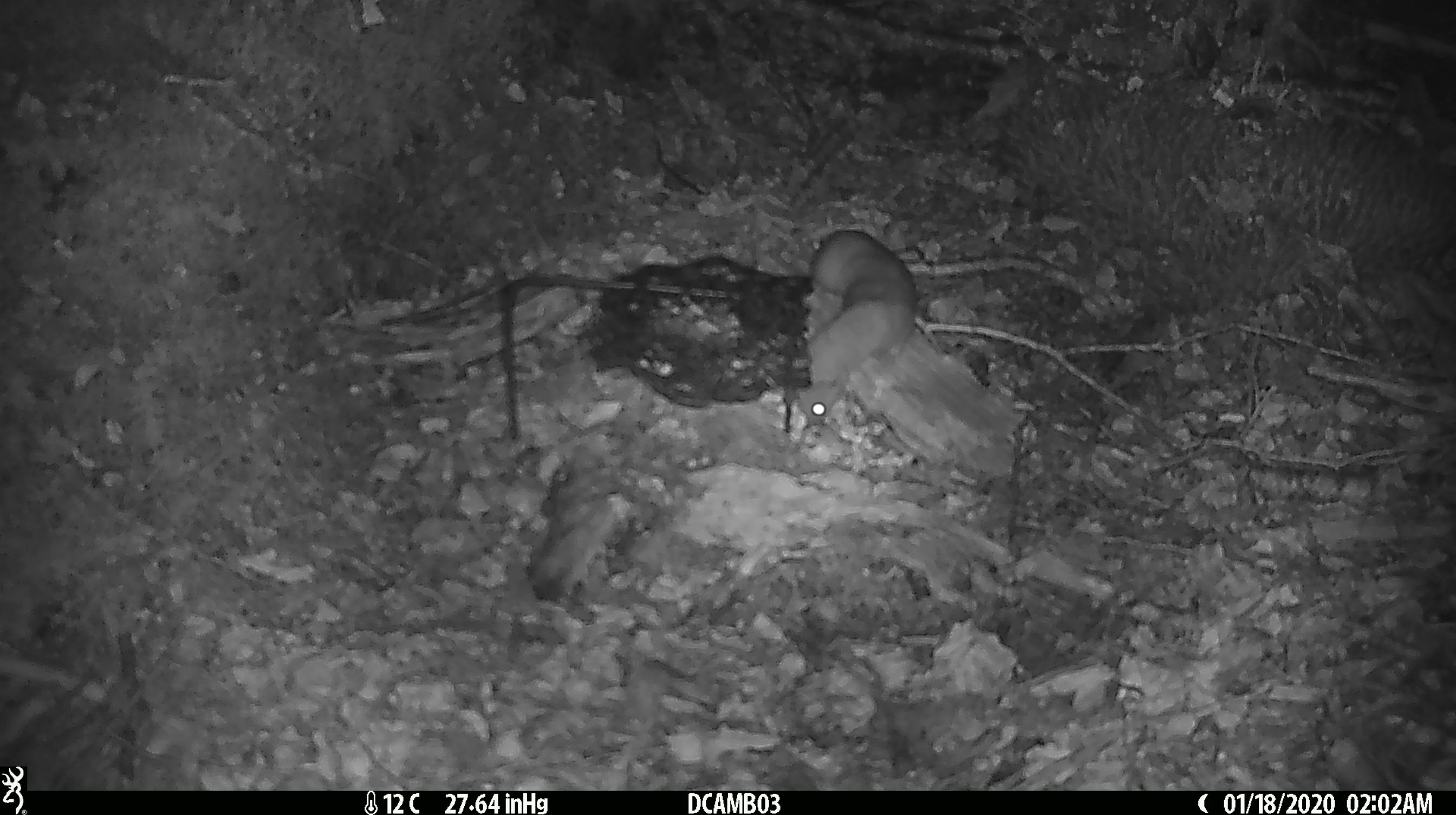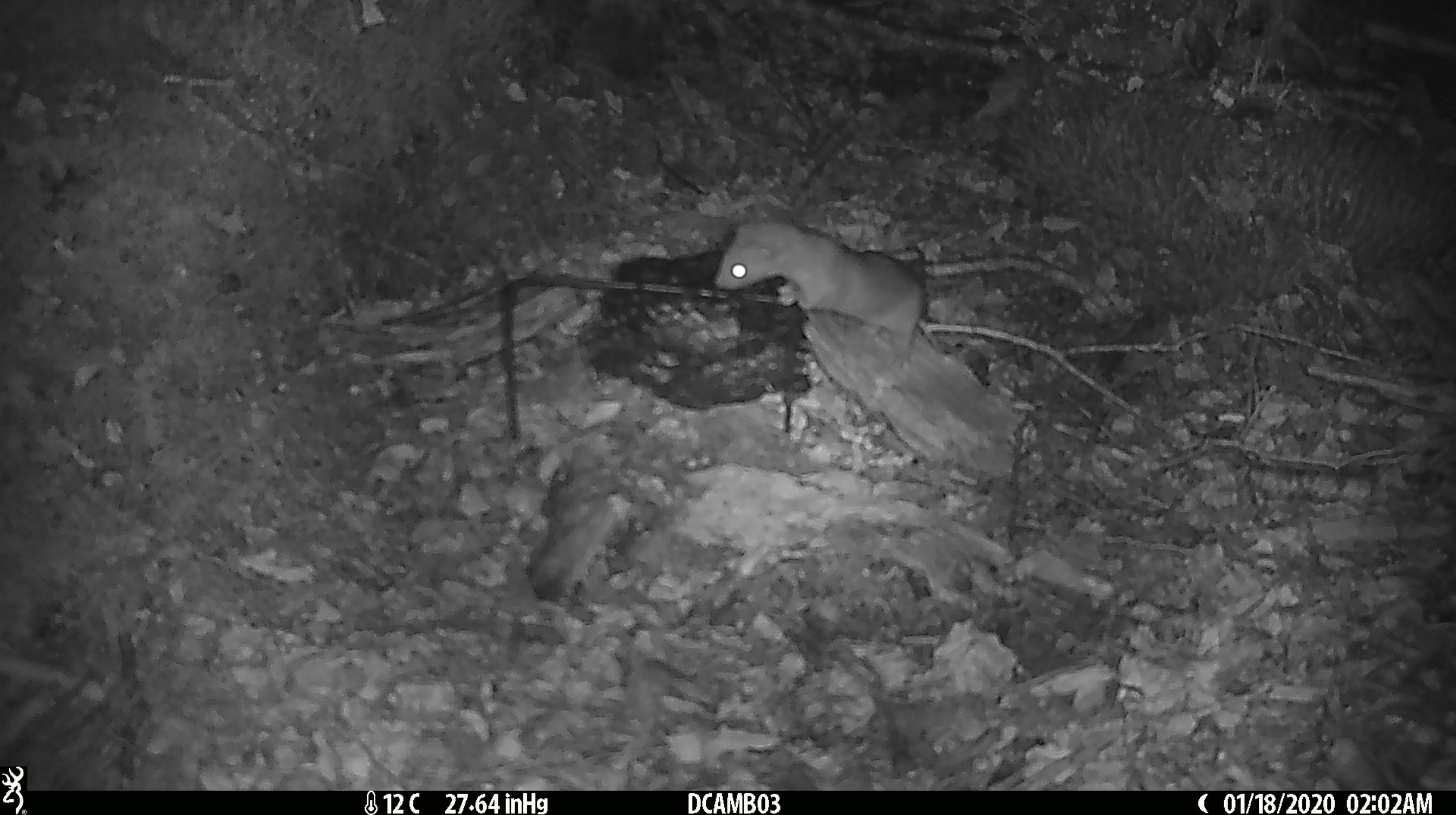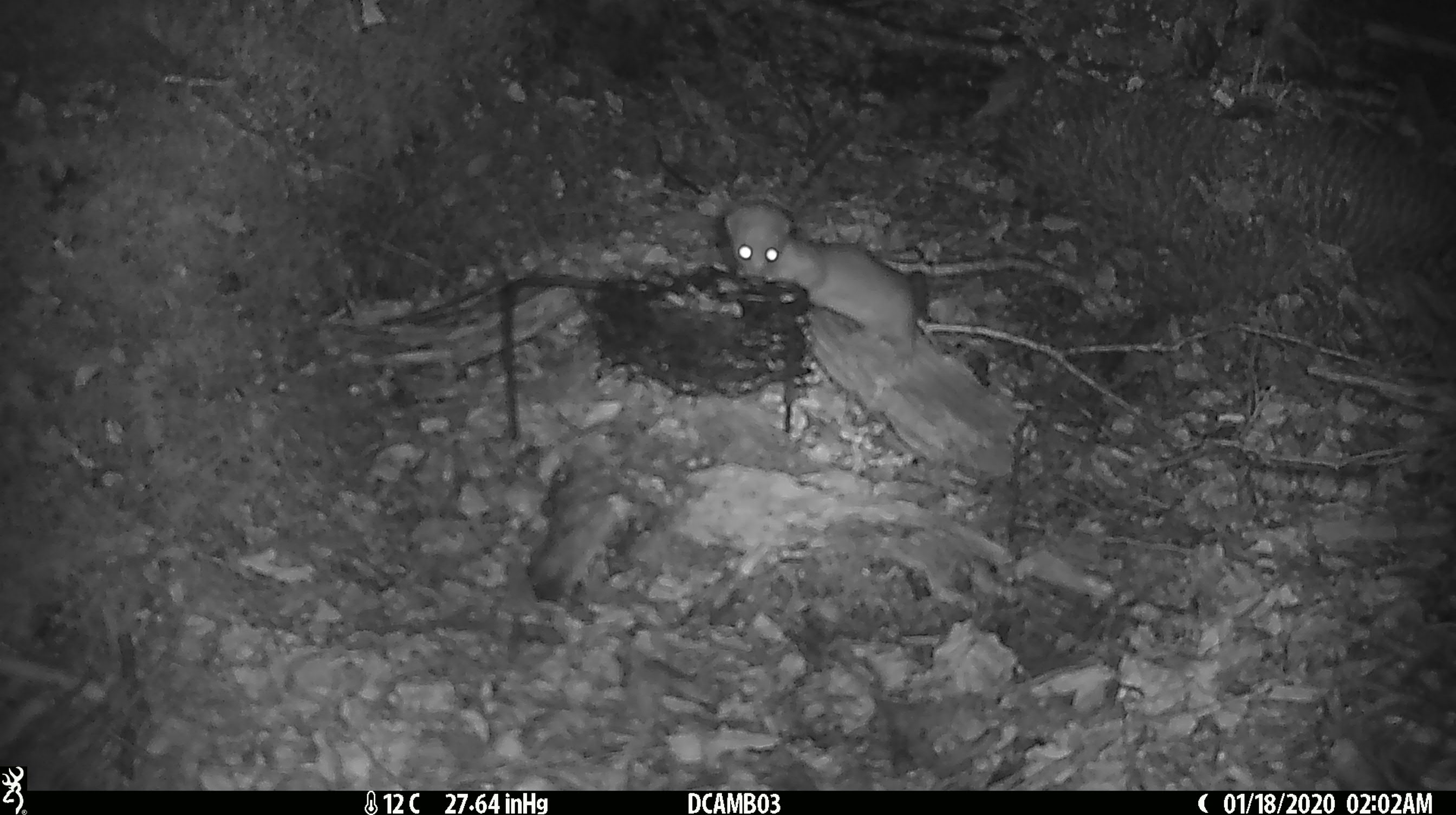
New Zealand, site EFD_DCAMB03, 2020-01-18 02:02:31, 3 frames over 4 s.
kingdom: Animalia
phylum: Chordata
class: Mammalia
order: Carnivora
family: Mustelidae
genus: Mustela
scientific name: Mustela nivalis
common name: least weasel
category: weasel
Weasel (least weasel) (Mustela nivalis).